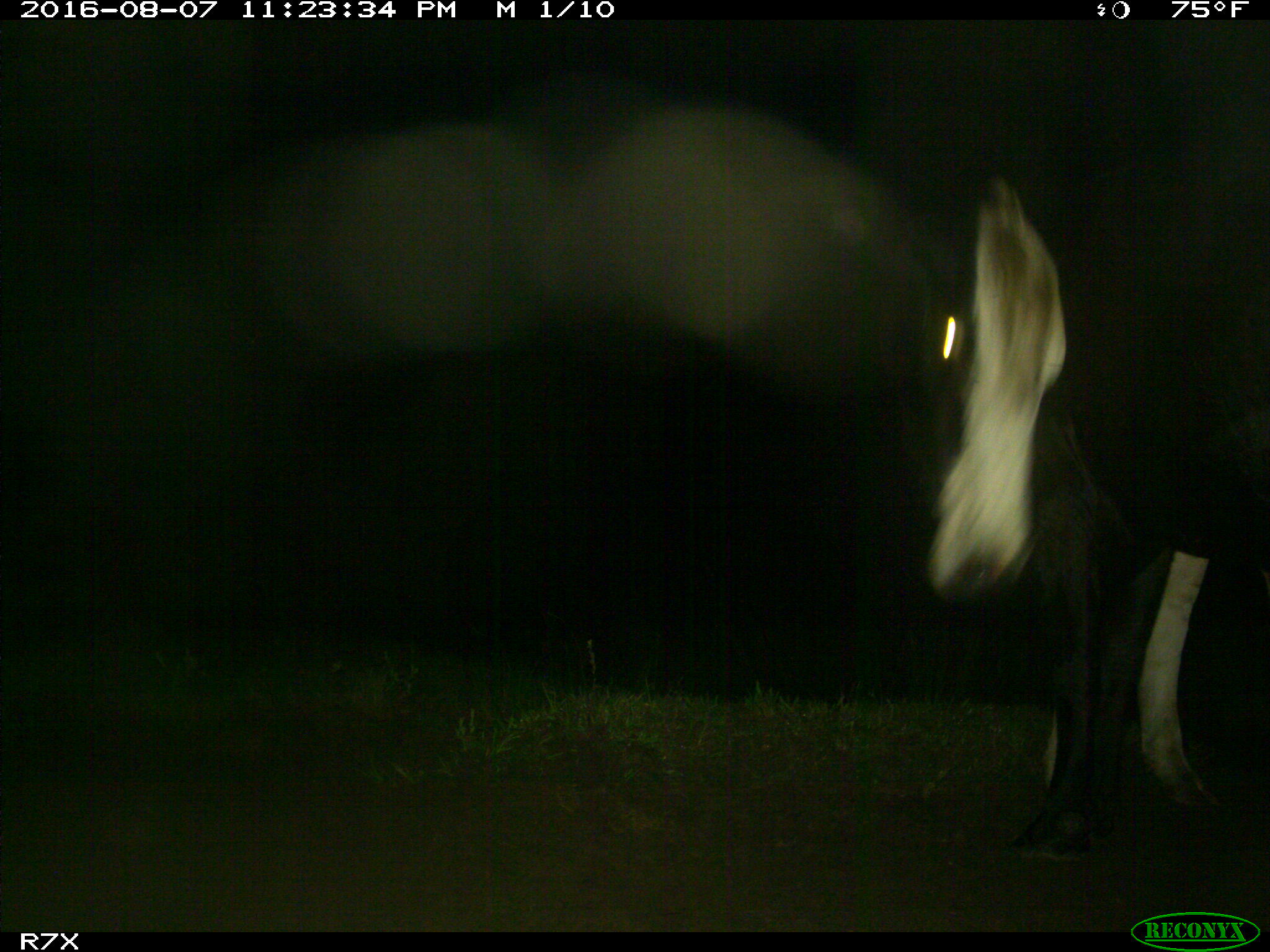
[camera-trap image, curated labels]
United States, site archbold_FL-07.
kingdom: Animalia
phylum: Chordata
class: Mammalia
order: Artiodactyla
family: Bovidae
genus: Bos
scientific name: Bos taurus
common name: domestic cow